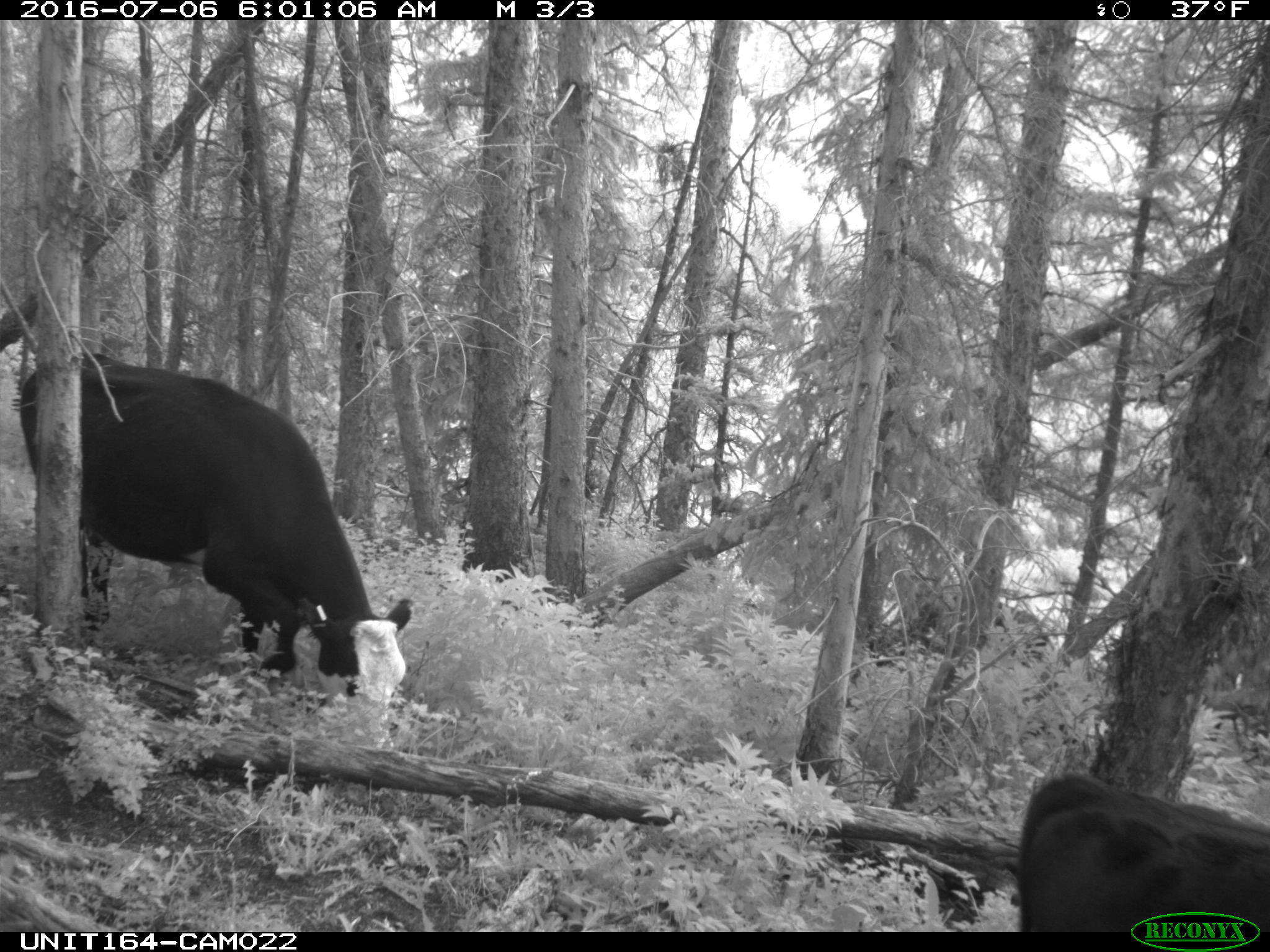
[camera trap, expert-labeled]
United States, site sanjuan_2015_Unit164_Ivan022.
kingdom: Animalia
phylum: Chordata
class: Mammalia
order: Artiodactyla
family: Bovidae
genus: Bos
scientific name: Bos taurus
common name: domestic cow